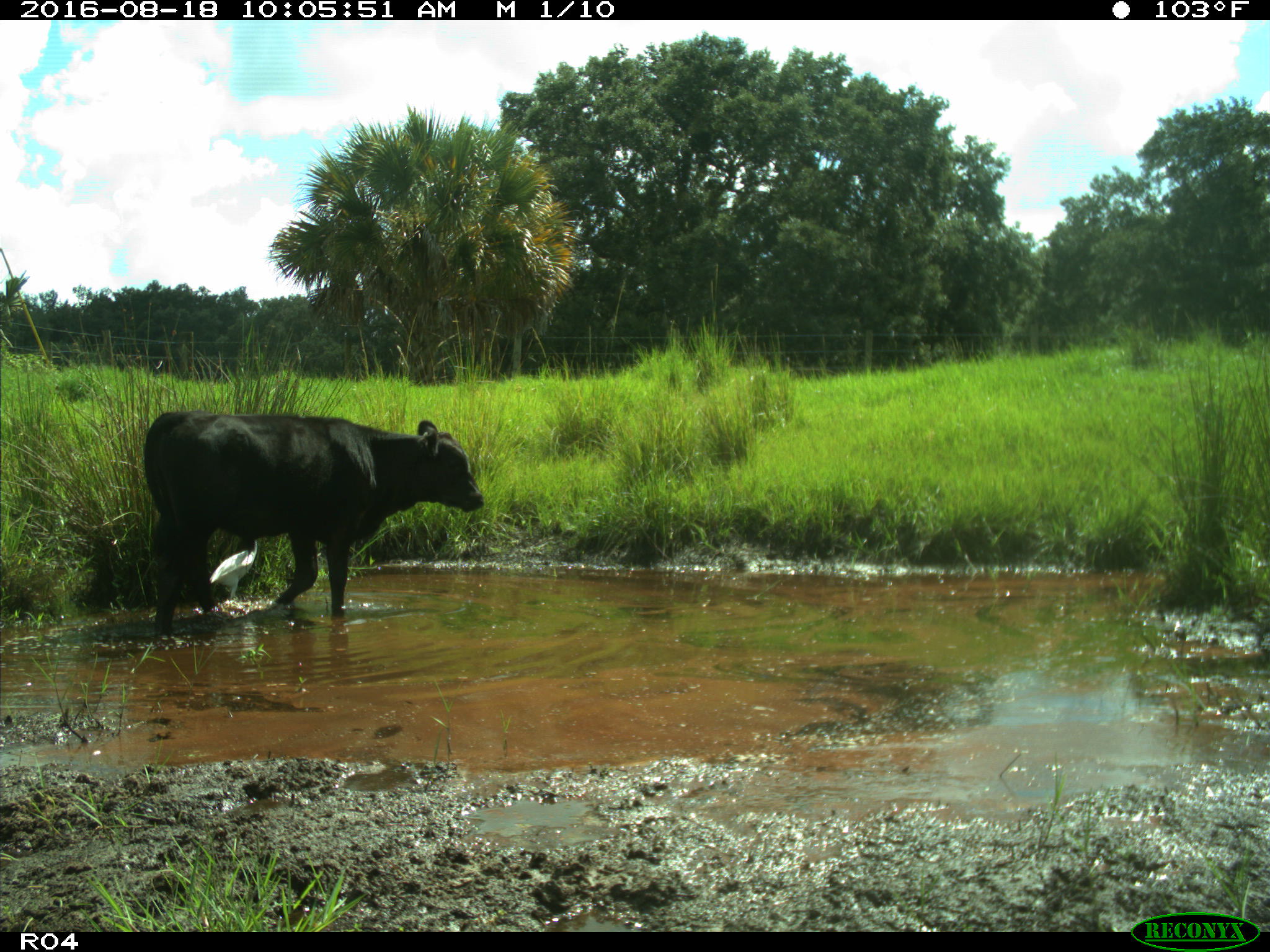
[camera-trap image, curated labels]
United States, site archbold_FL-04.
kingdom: Animalia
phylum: Chordata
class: Mammalia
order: Artiodactyla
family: Bovidae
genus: Bos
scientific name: Bos taurus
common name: domestic cow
Bos taurus (domestic cow).